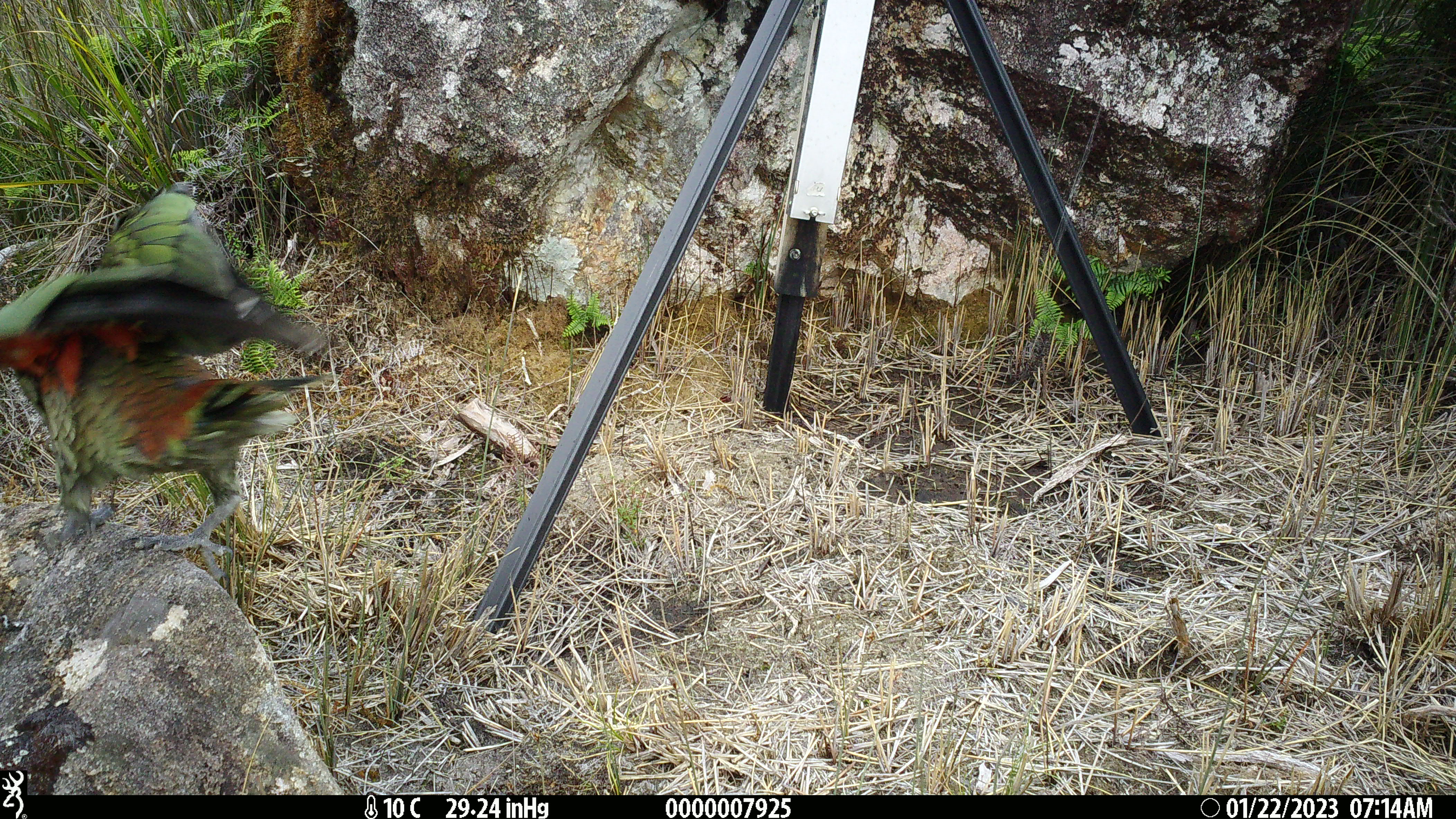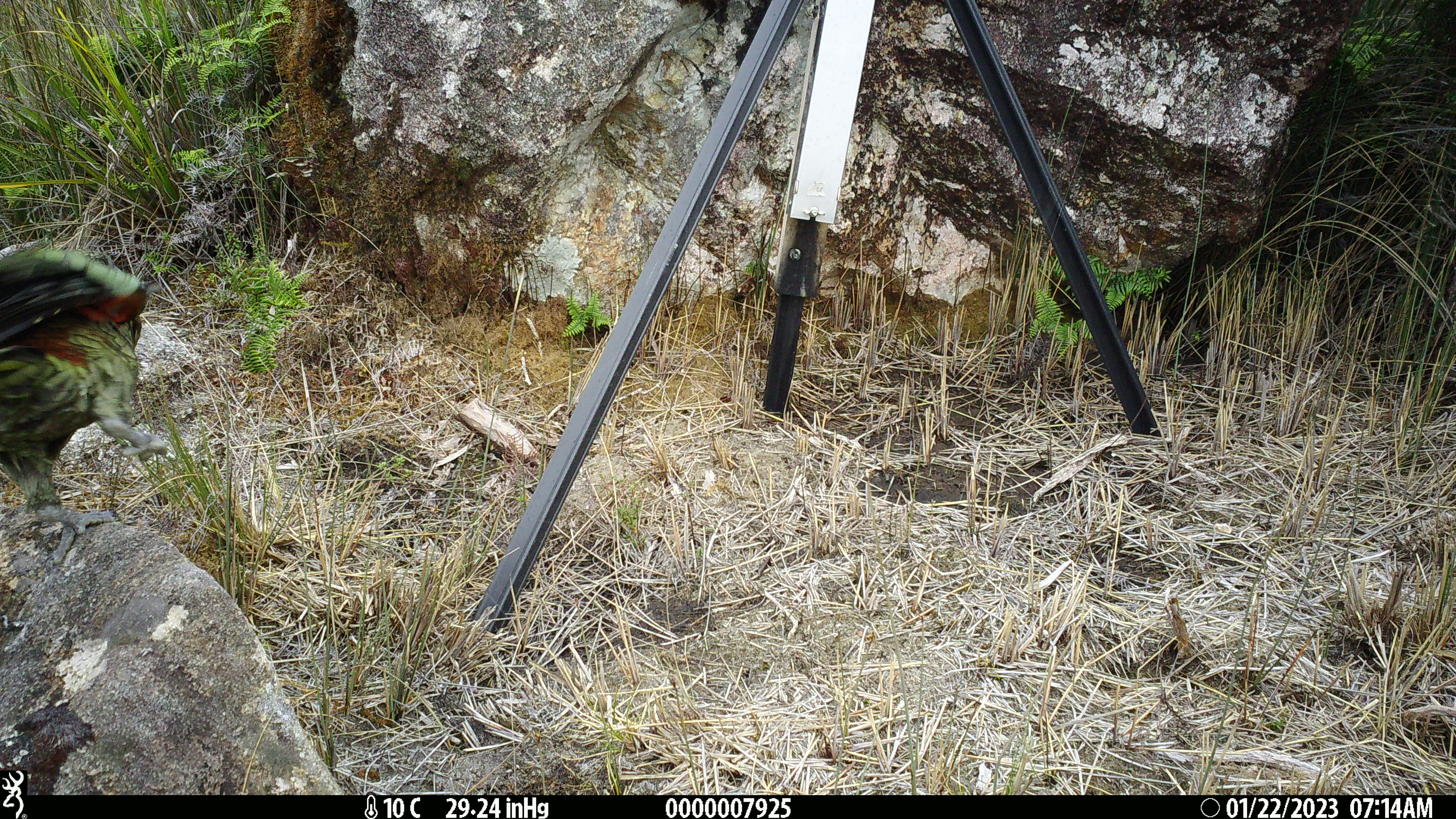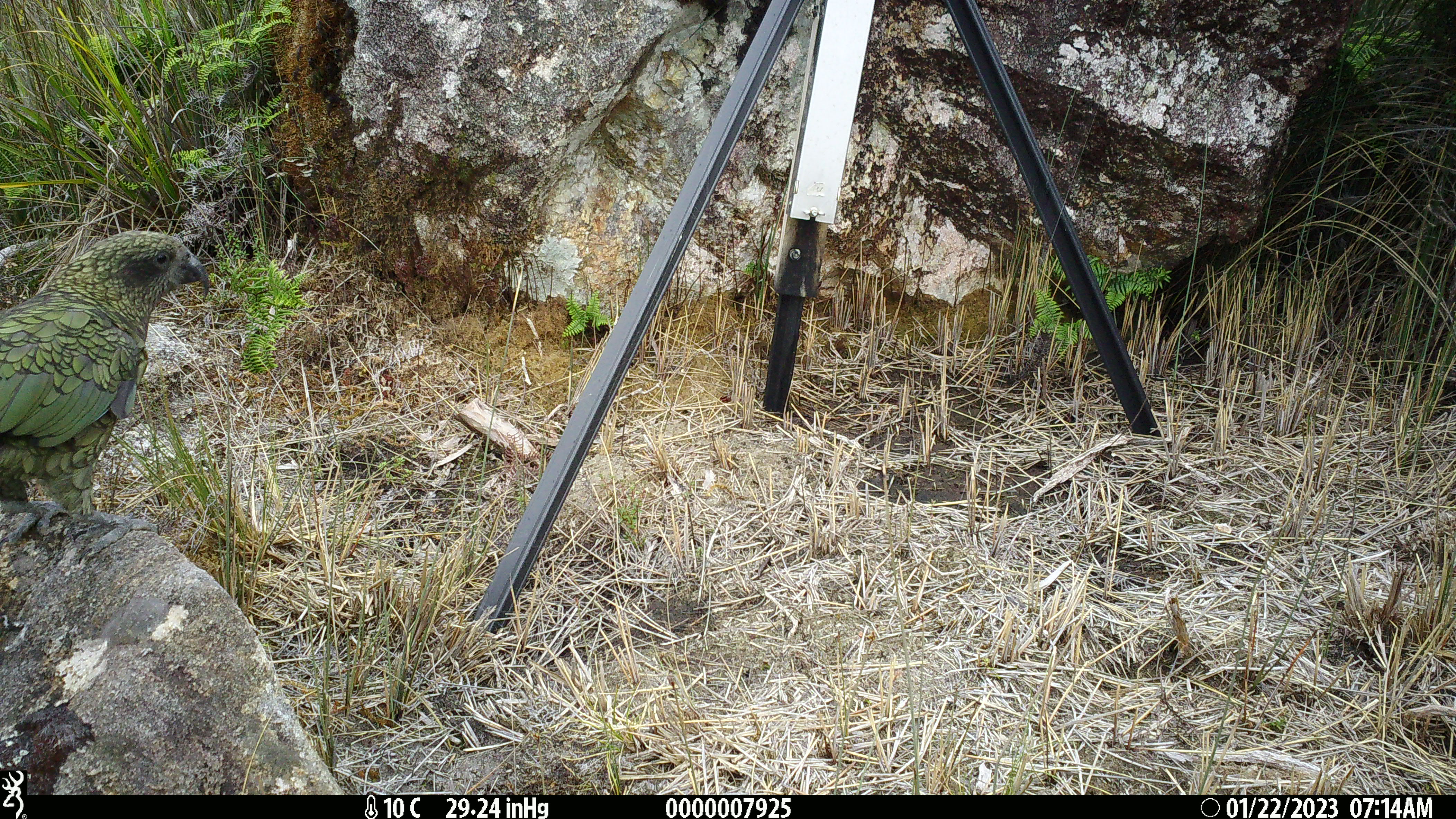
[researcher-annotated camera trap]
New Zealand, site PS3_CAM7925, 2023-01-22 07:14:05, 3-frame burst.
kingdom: Animalia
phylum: Chordata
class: Aves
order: Psittaciformes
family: Strigopidae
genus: Nestor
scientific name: Nestor notabilis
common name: kea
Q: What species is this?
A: Kea (Nestor notabilis).